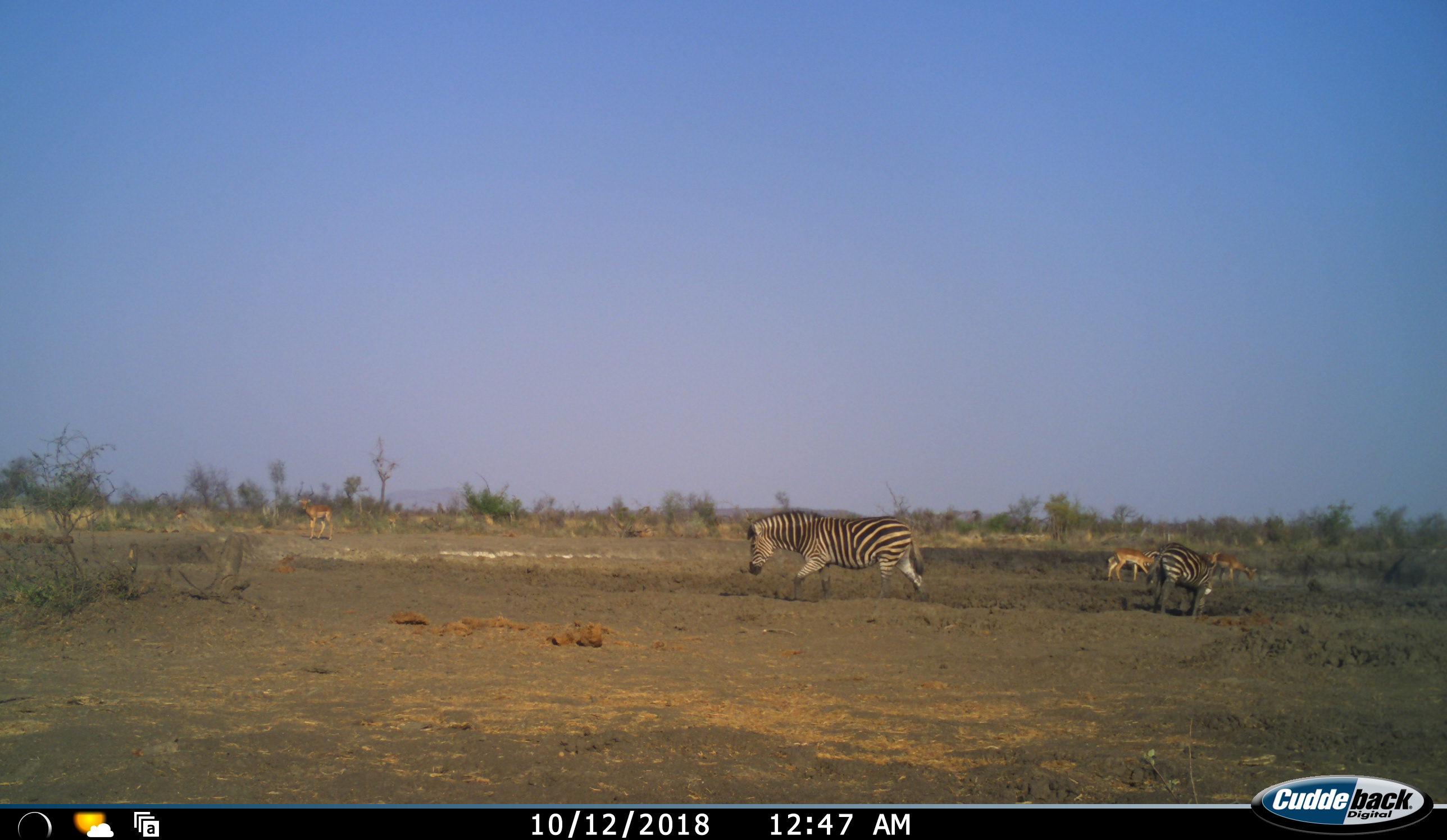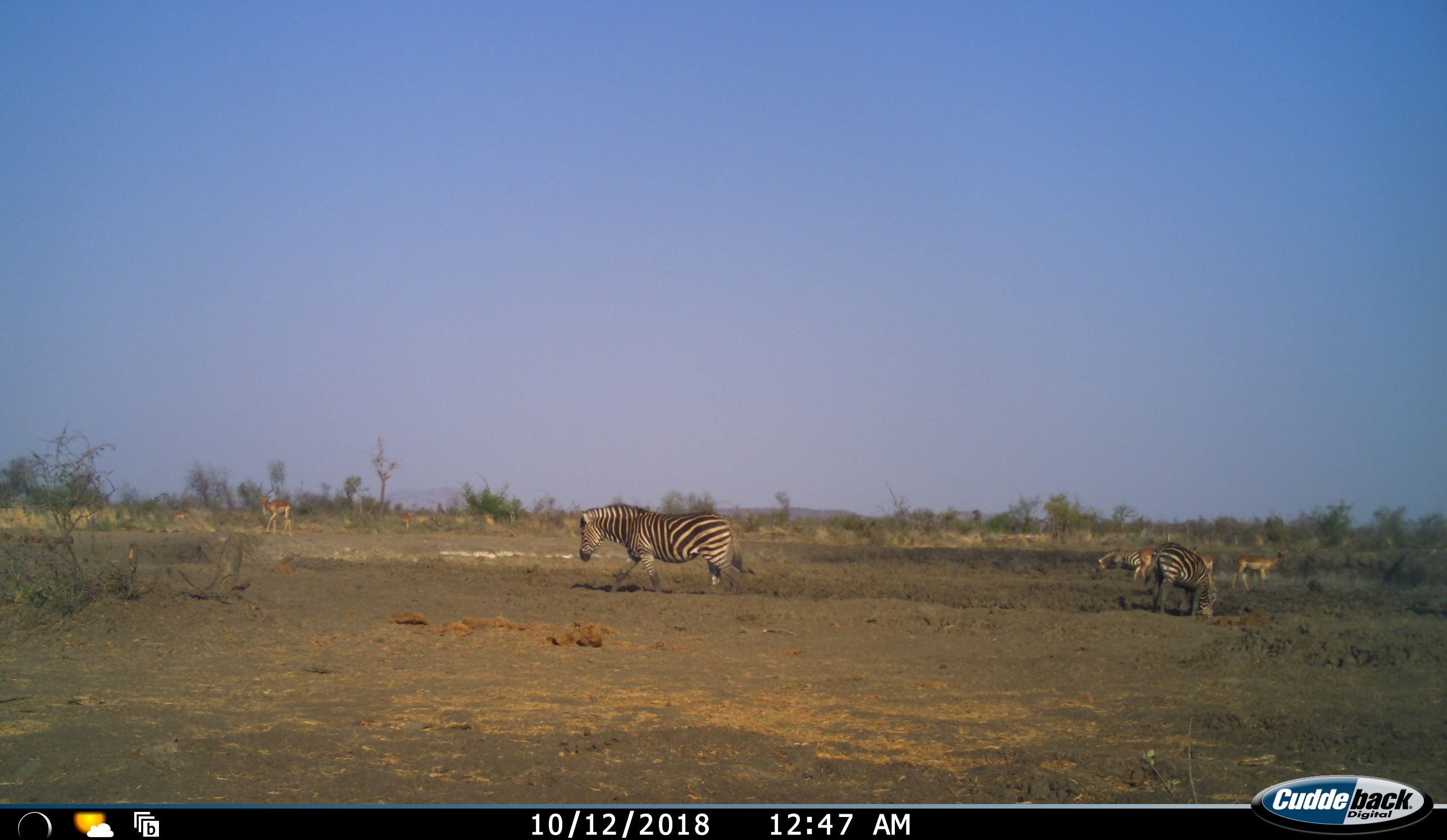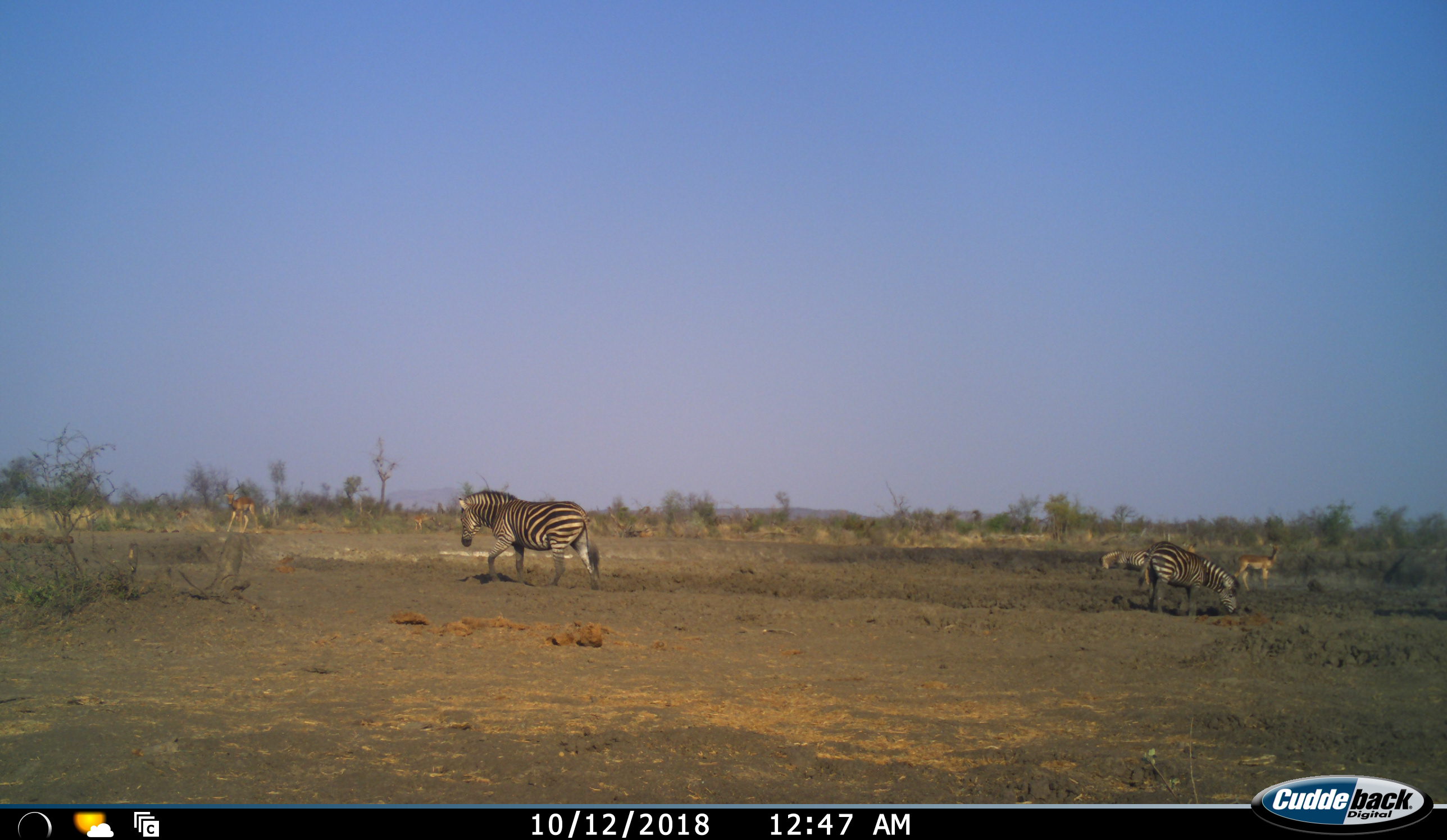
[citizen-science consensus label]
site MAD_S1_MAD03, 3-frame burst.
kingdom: Animalia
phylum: Chordata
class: Mammalia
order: Artiodactyla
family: Bovidae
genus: Aepyceros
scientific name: Aepyceros melampus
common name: impala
Impala (Aepyceros melampus), count 4. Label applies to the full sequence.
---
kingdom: Animalia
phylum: Chordata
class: Mammalia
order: Perissodactyla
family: Equidae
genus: Equus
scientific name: Equus quagga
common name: plains zebra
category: zebraplains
Zebraplains (plains zebra) (Equus quagga), count 3. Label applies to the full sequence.